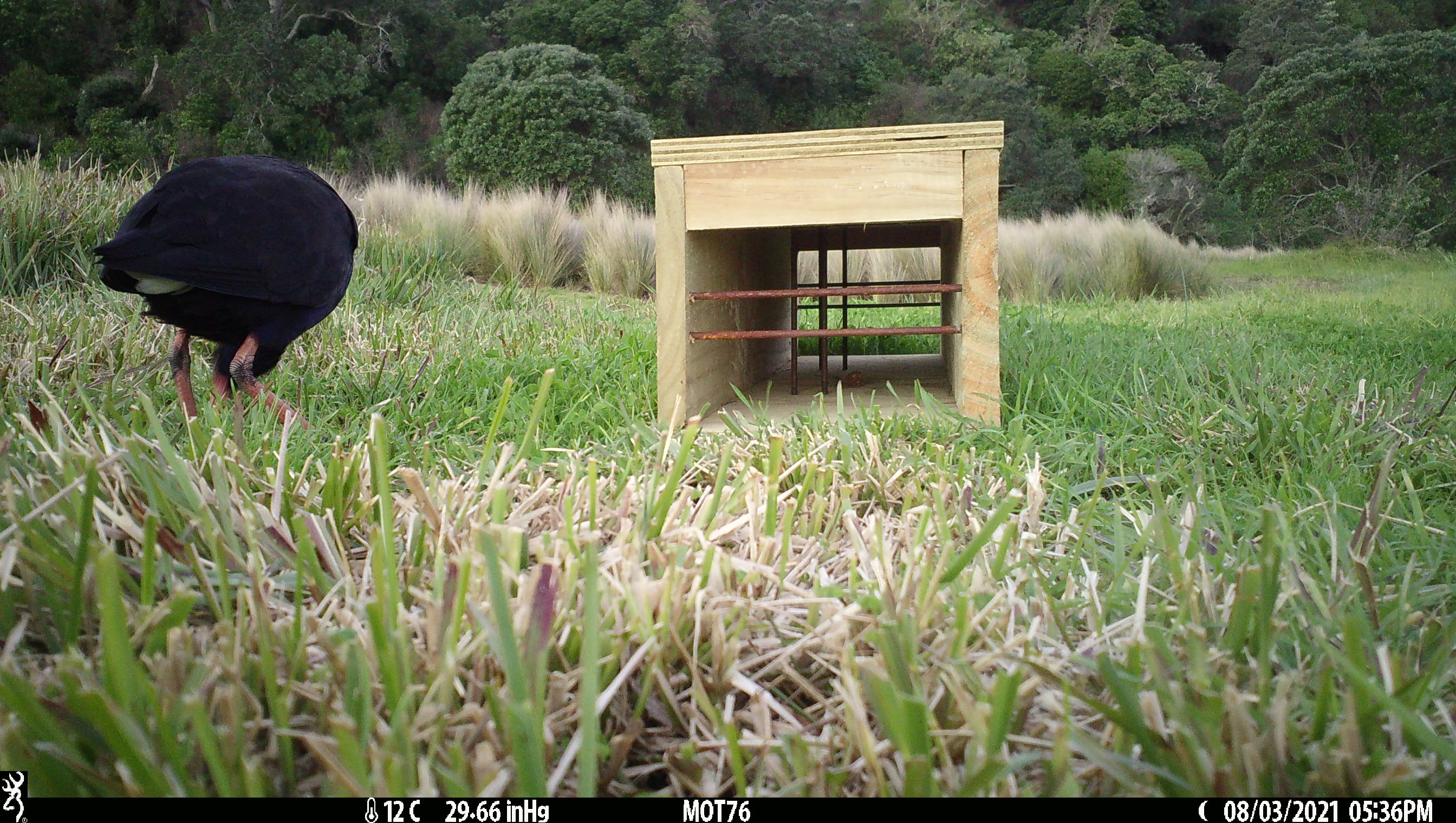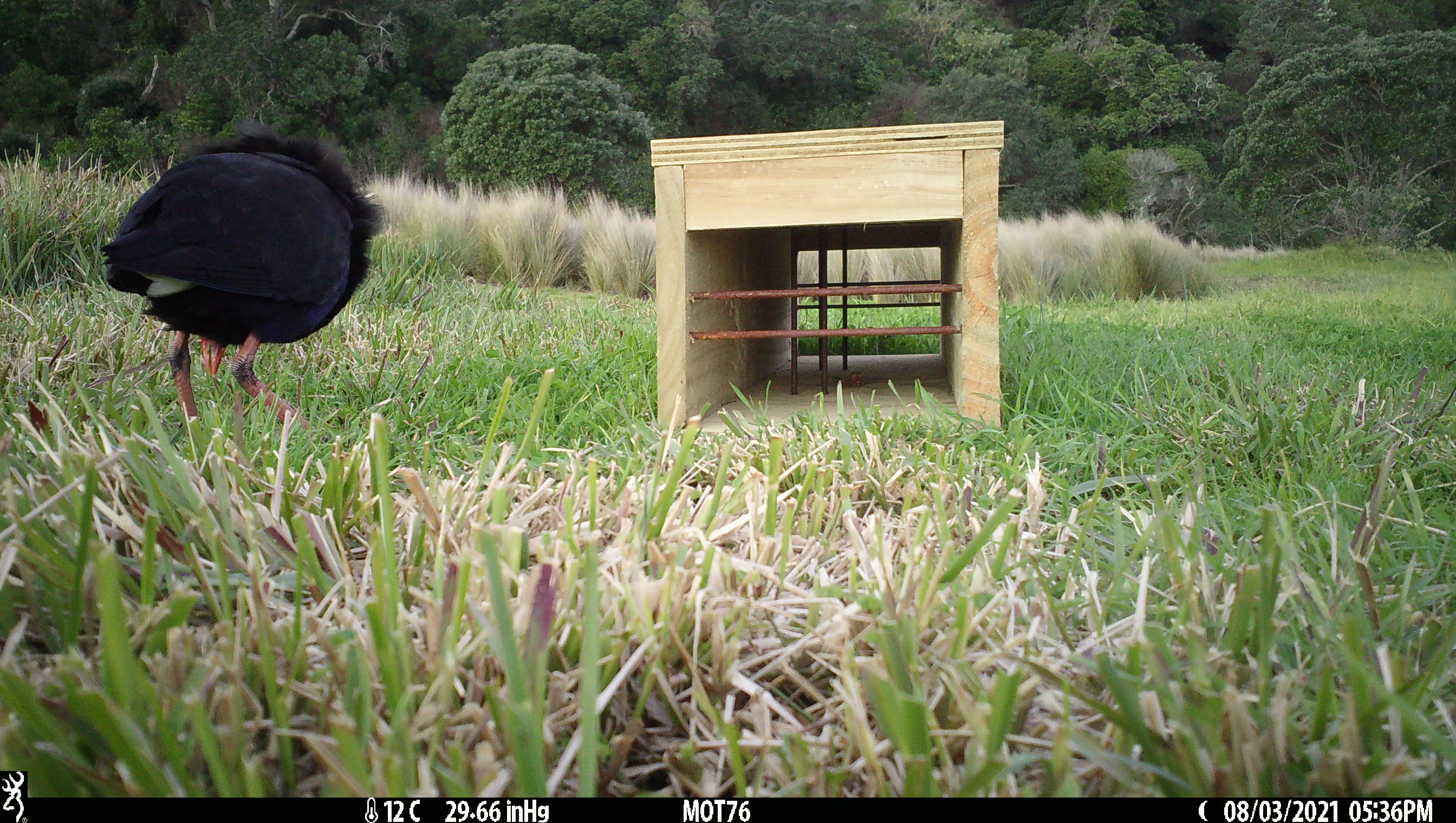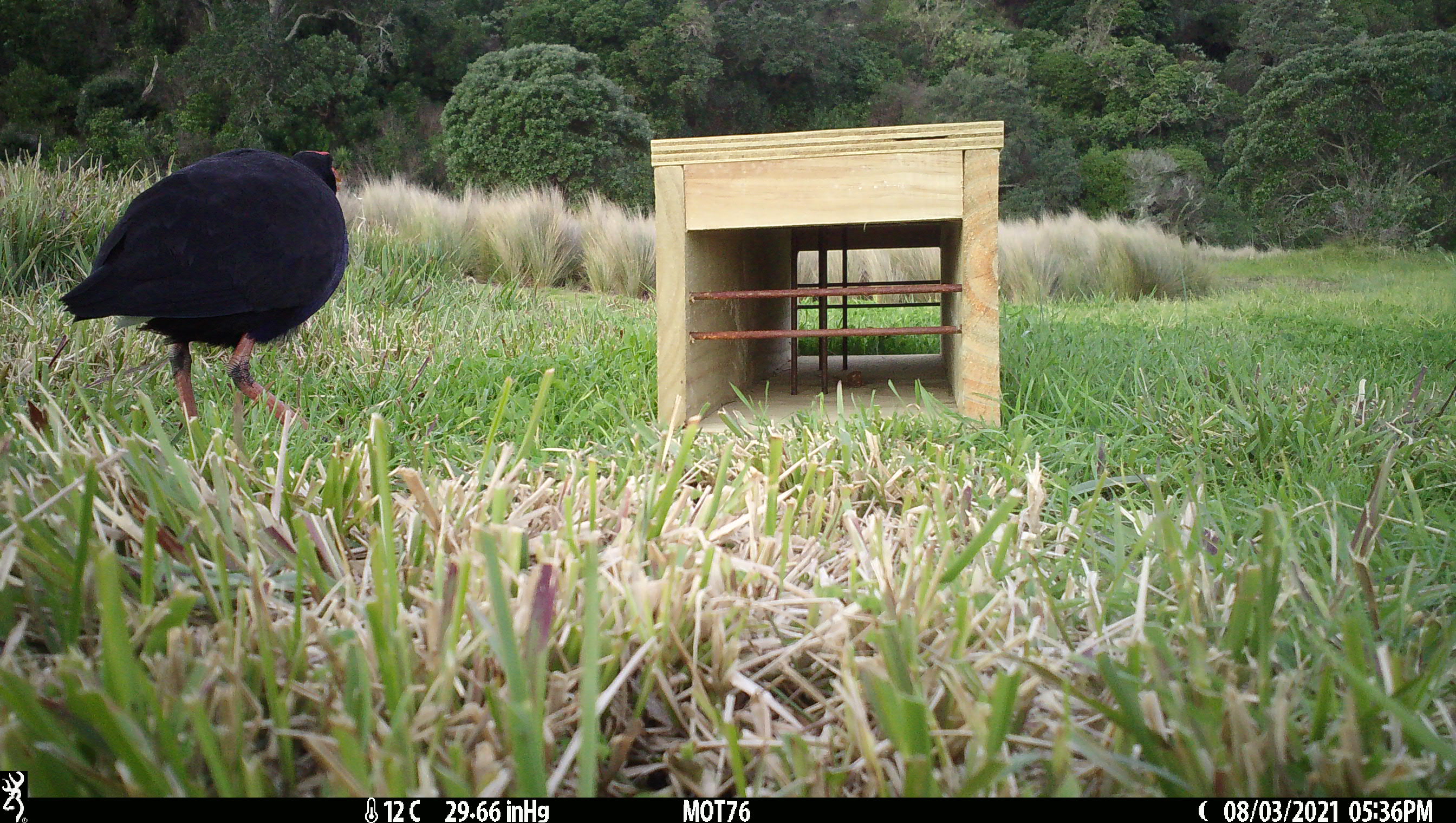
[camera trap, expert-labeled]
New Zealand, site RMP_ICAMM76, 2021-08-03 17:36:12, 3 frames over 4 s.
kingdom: Animalia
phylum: Chordata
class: Aves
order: Gruiformes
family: Rallidae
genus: Porphyrio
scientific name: Porphyrio melanotus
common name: australasian swamphen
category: pukeko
Pukeko (australasian swamphen) (Porphyrio melanotus).